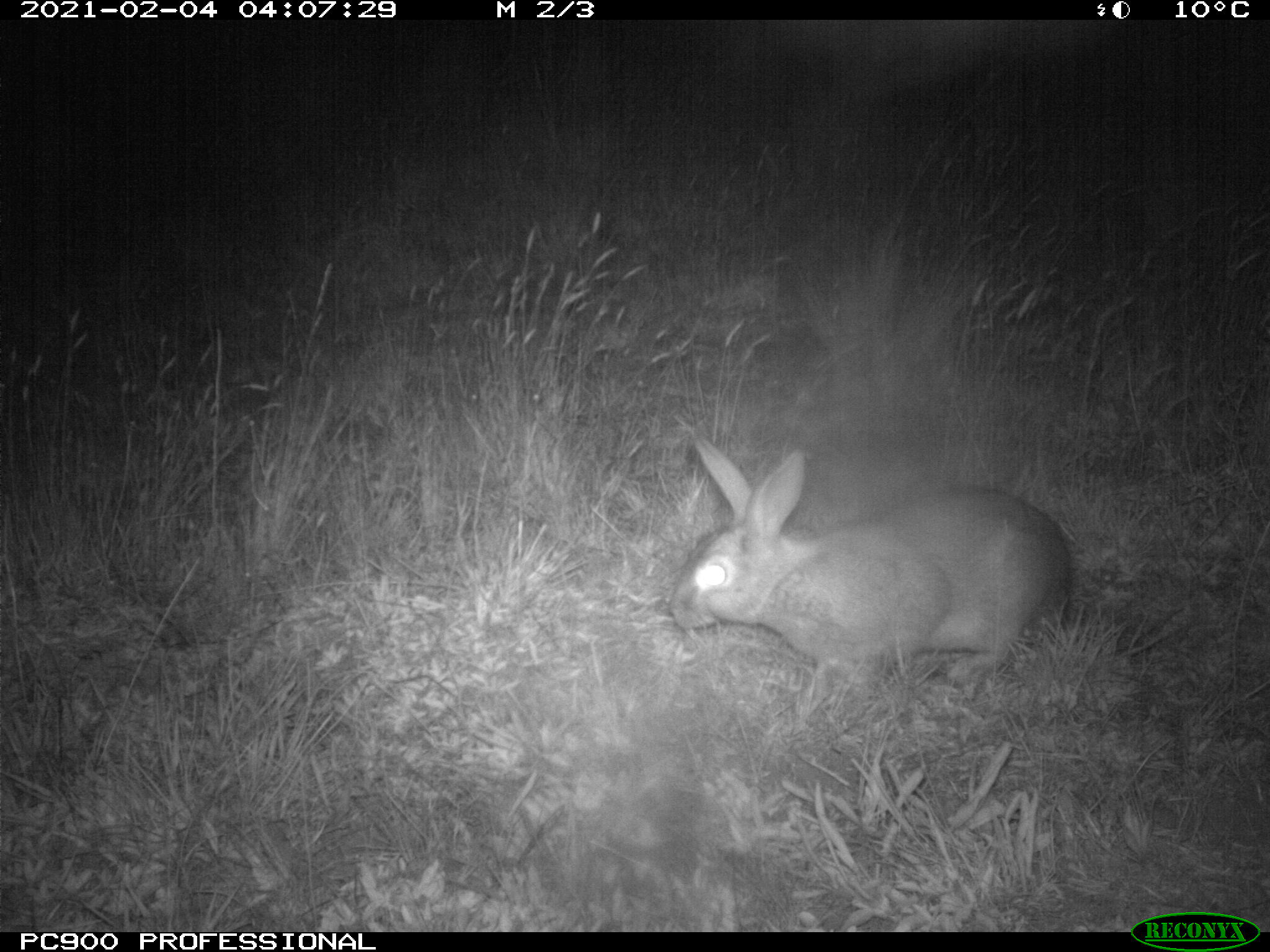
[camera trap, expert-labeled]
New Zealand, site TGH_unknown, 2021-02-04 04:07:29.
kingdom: Animalia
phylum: Chordata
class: Mammalia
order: Lagomorpha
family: Leporidae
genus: Oryctolagus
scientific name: Oryctolagus cuniculus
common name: european rabbit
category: rabbit